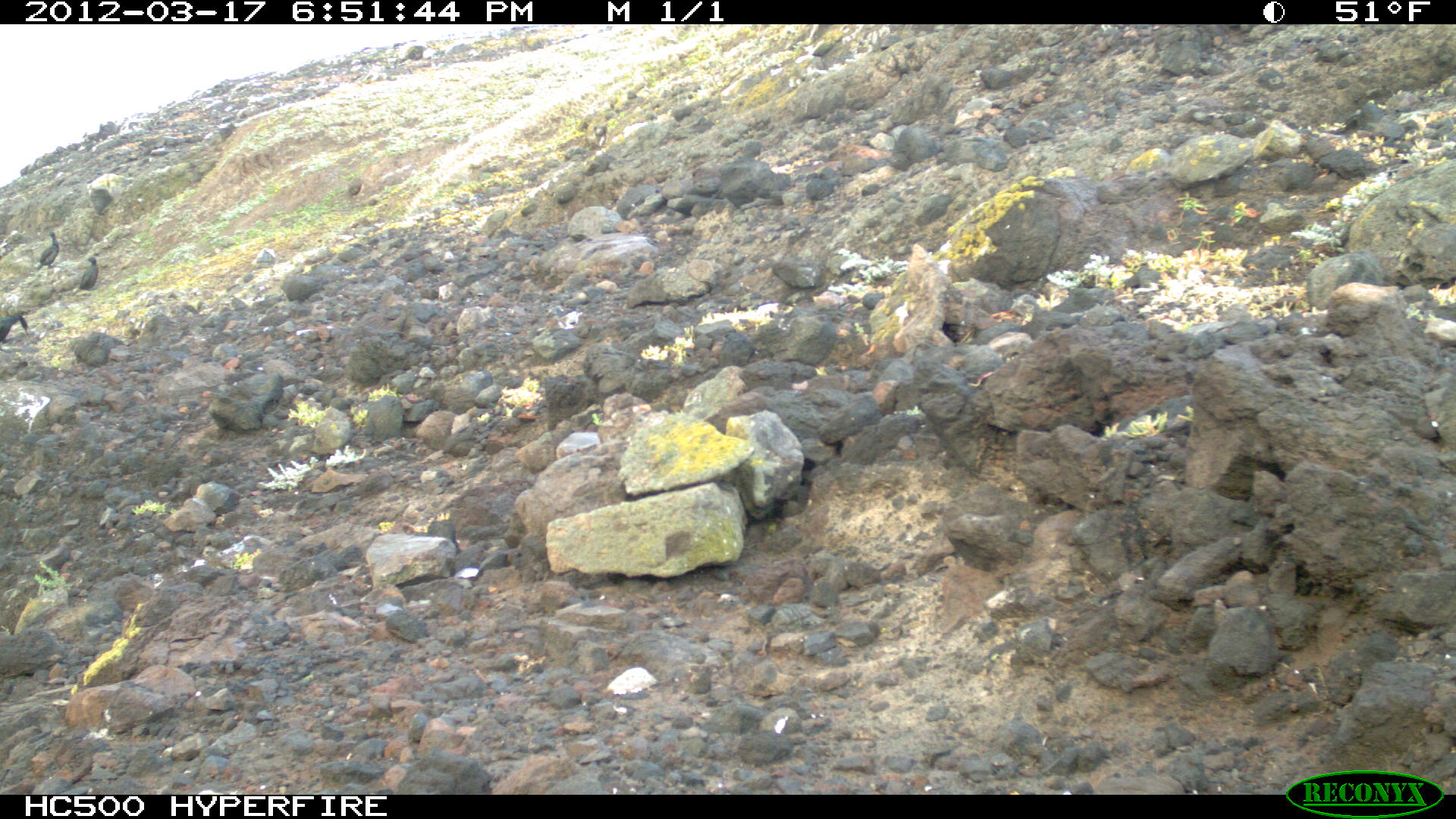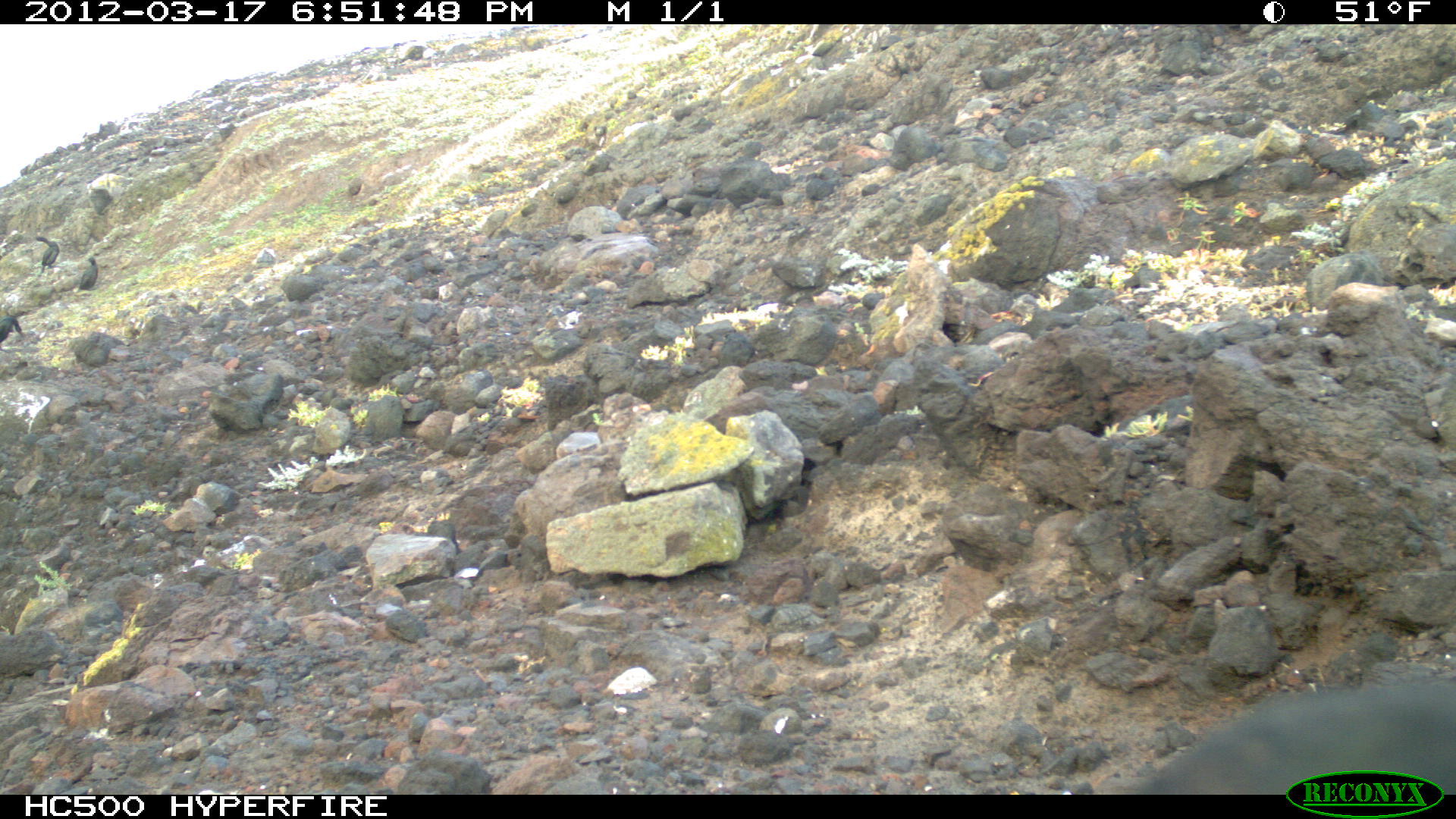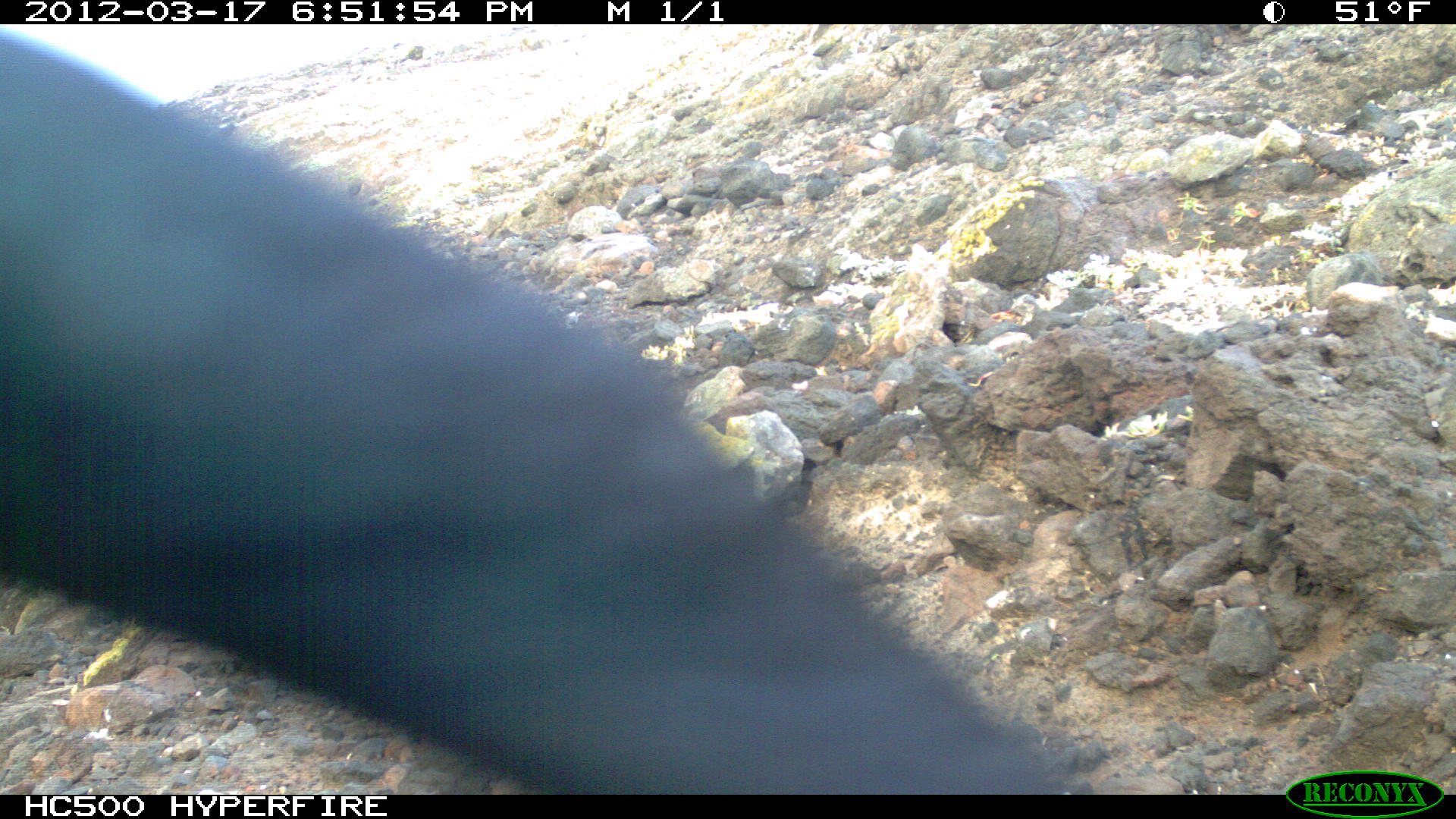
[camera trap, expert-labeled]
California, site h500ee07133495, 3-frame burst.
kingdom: Animalia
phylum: Chordata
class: Aves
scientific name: Aves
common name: bird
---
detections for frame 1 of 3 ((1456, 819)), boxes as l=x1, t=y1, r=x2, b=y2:
bird: l=0, t=315, r=27, b=351; l=36, t=231, r=60, b=271; l=78, t=256, r=99, b=291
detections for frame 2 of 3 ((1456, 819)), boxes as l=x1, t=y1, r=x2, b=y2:
bird: l=1142, t=677, r=1455, b=792; l=0, t=315, r=24, b=352; l=36, t=236, r=60, b=273; l=78, t=256, r=99, b=292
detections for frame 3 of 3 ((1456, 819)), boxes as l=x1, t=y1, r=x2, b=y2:
bird: l=0, t=27, r=1073, b=792